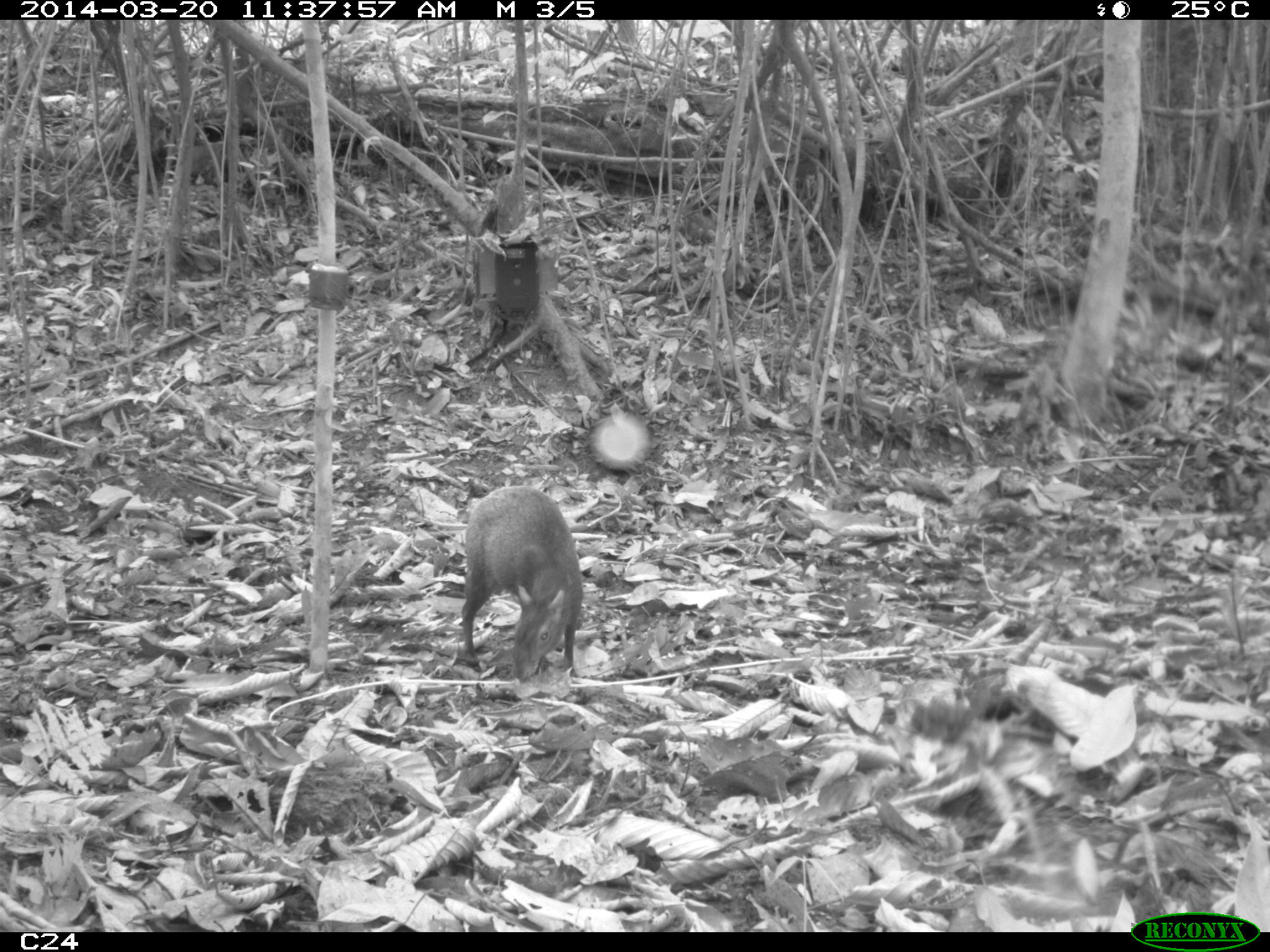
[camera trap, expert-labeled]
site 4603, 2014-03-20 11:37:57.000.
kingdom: Animalia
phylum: Chordata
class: Mammalia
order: Rodentia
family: Dasyproctidae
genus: Dasyprocta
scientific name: Dasyprocta leporina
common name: red-rumped agouti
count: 1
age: adult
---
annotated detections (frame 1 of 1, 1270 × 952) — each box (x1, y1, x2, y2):
dasyprocta leporina: (459, 484, 583, 680)